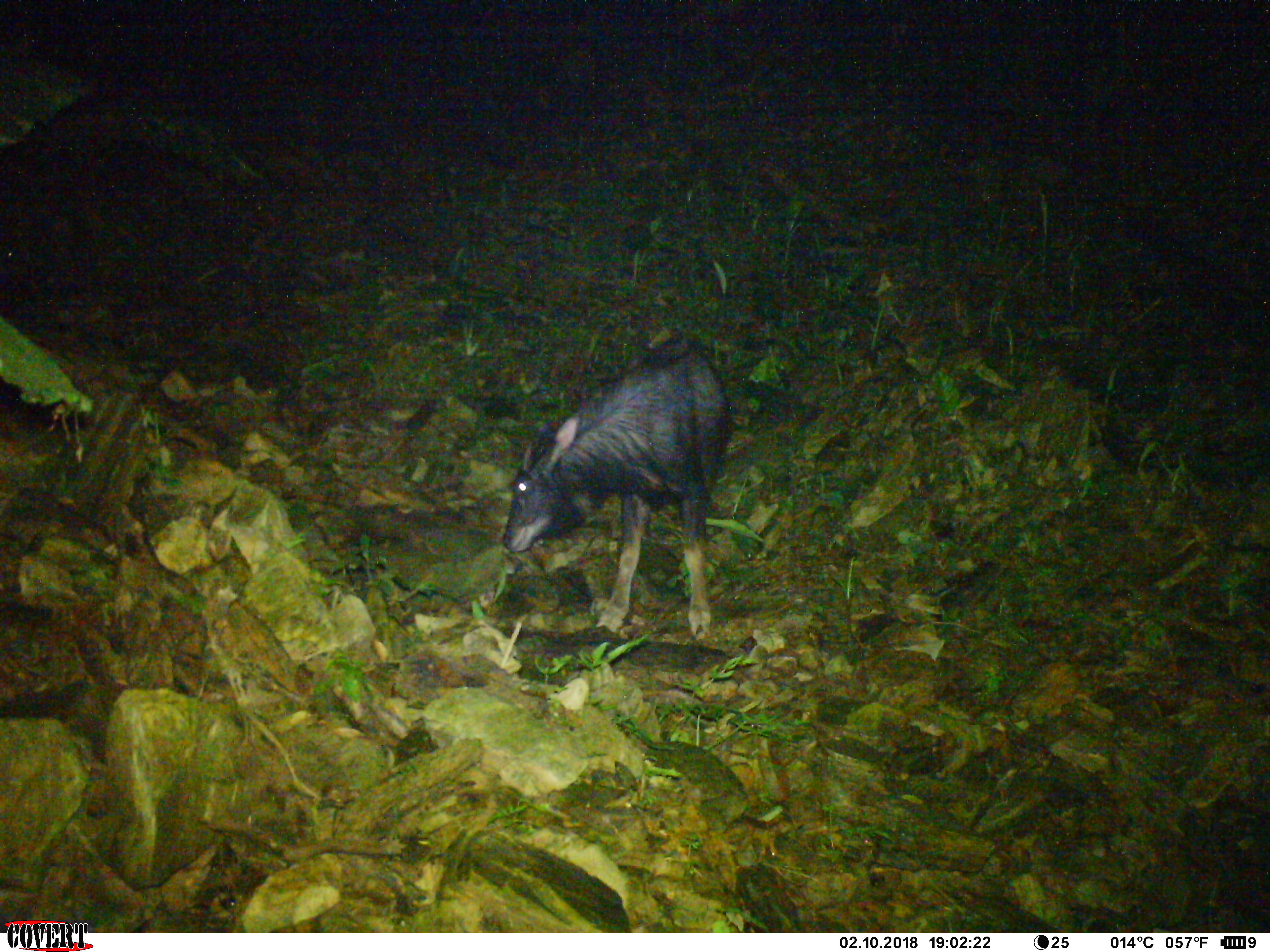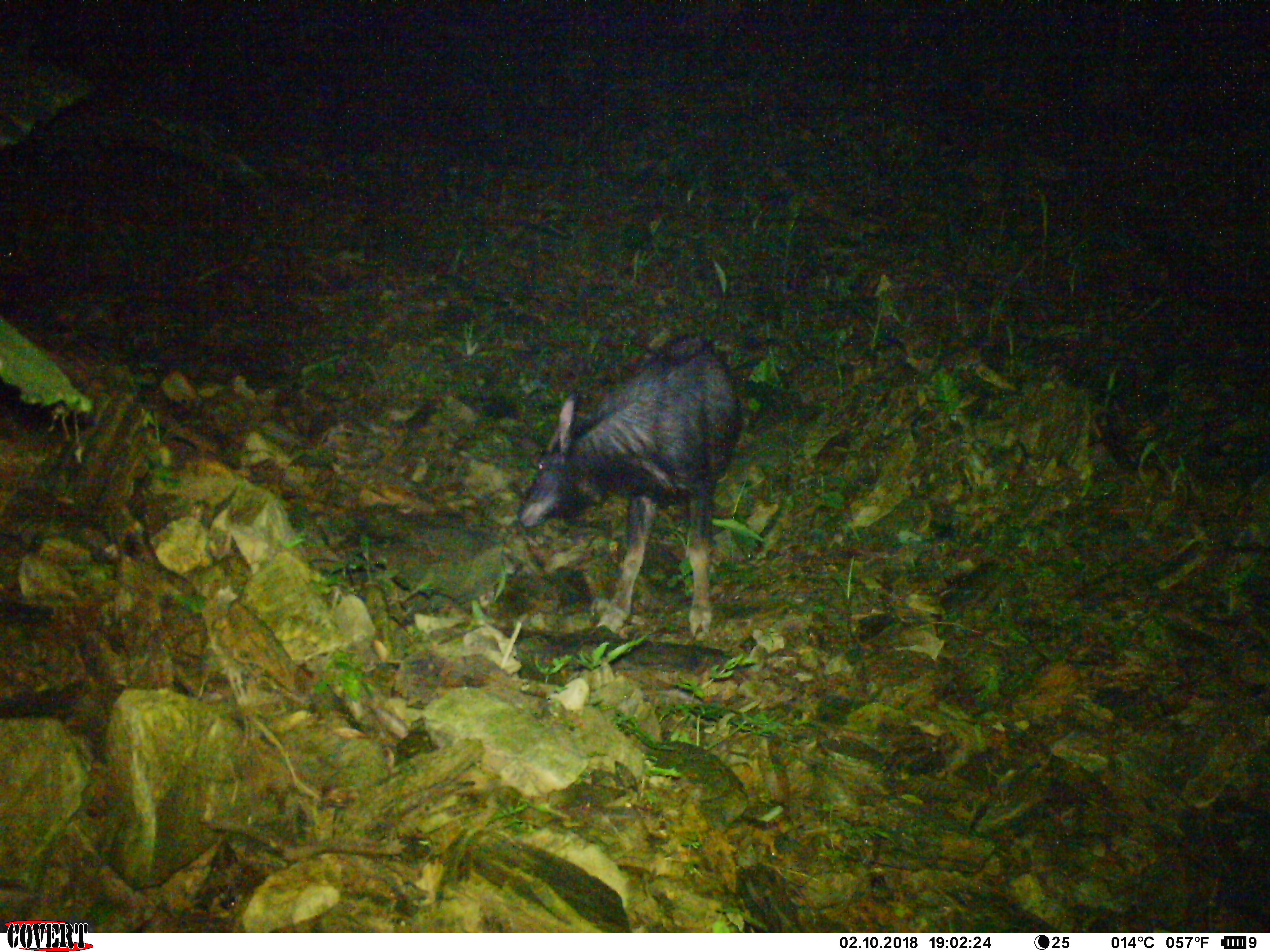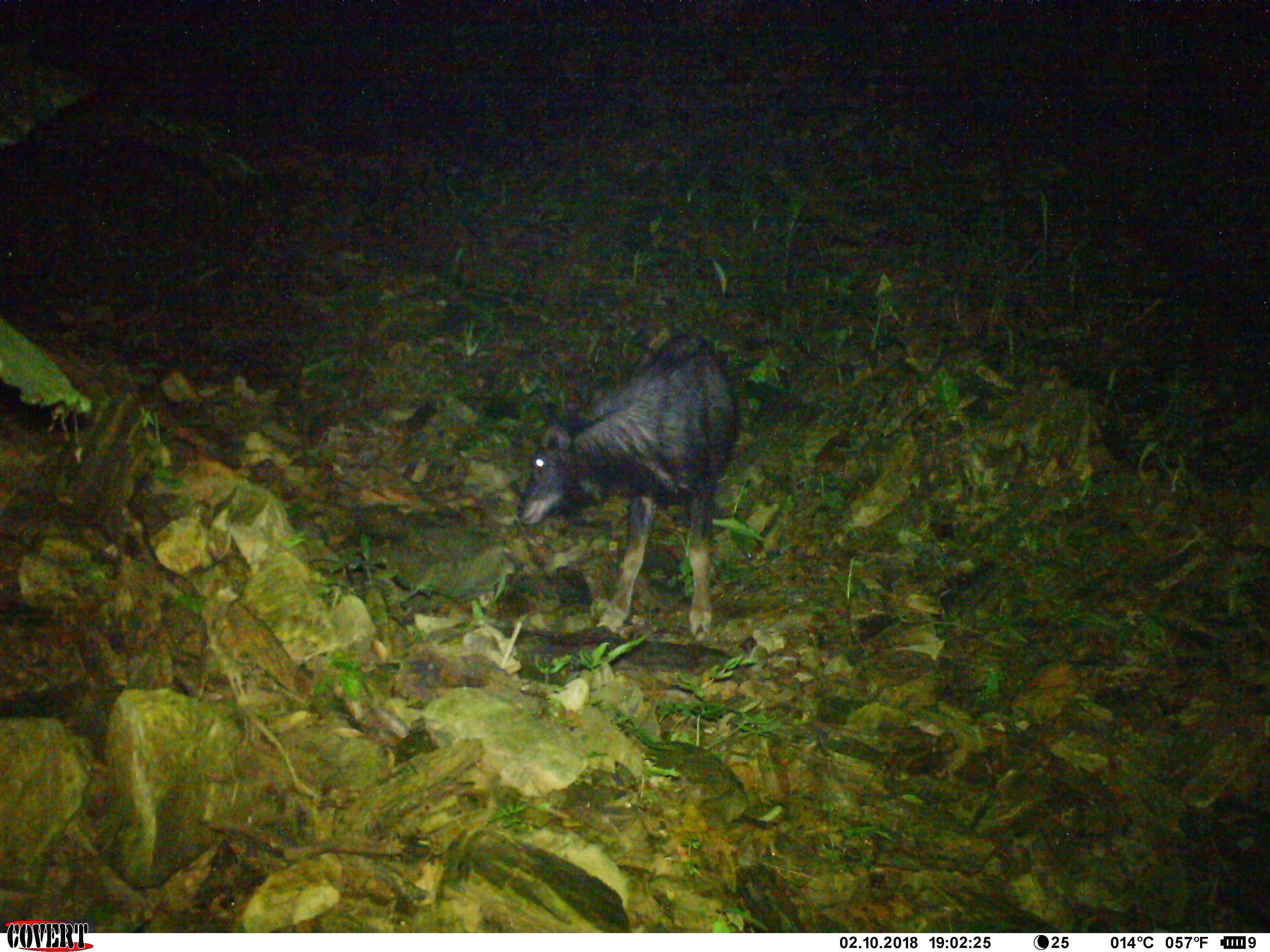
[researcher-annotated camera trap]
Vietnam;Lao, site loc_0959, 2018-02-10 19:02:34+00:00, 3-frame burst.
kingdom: Animalia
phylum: Chordata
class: Mammalia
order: Artiodactyla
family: Bovidae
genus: Capricornis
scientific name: Capricornis sumatraensis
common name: chinese serow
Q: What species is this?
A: Chinese serow (Capricornis sumatraensis).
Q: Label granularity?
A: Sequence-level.